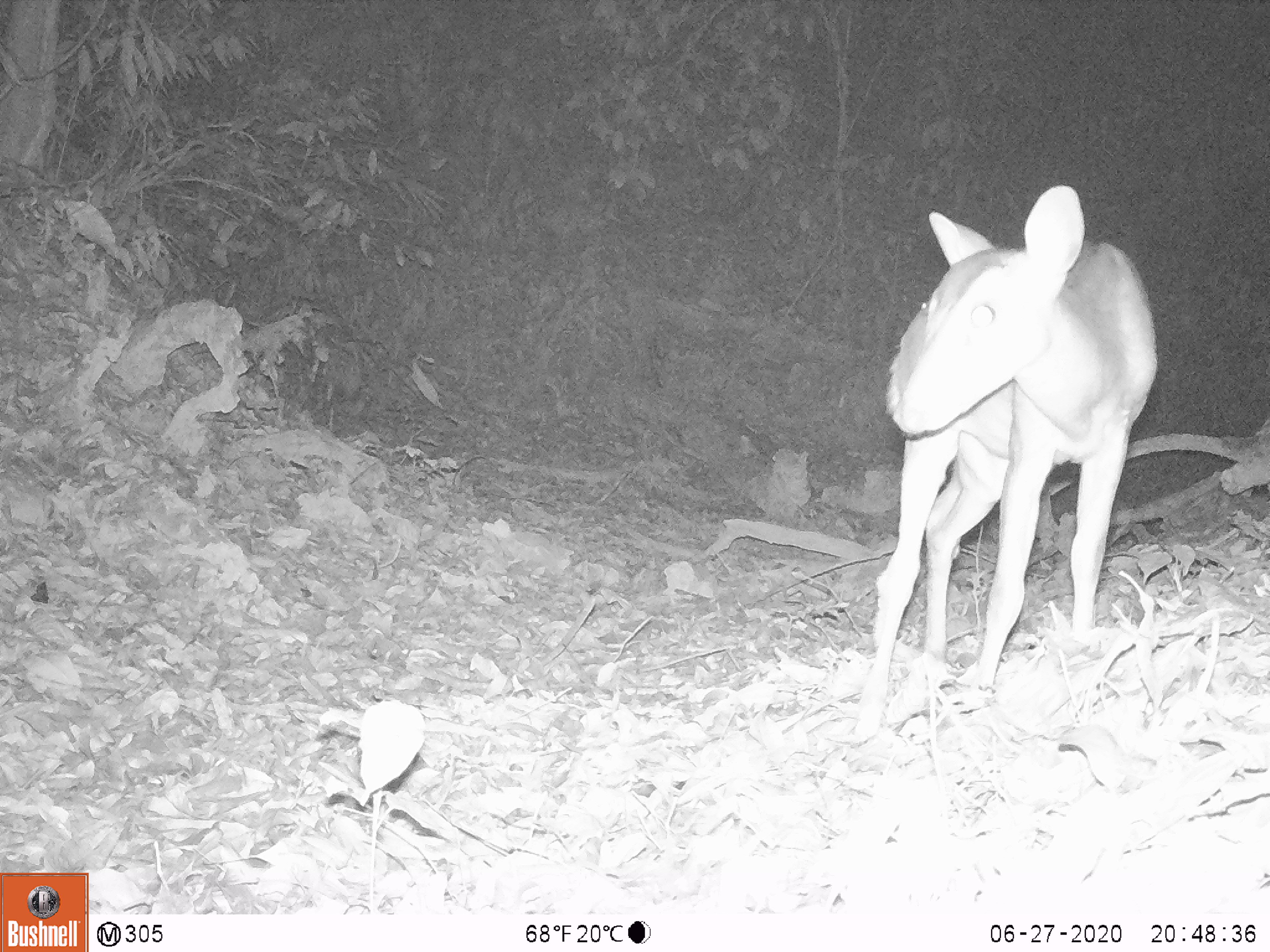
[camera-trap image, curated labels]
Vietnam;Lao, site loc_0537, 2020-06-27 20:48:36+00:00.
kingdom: Animalia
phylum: Chordata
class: Mammalia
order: Artiodactyla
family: Cervidae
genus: Muntiacus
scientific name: Muntiacus vuquangensis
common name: large-antlered muntjac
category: large antlered muntjac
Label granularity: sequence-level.